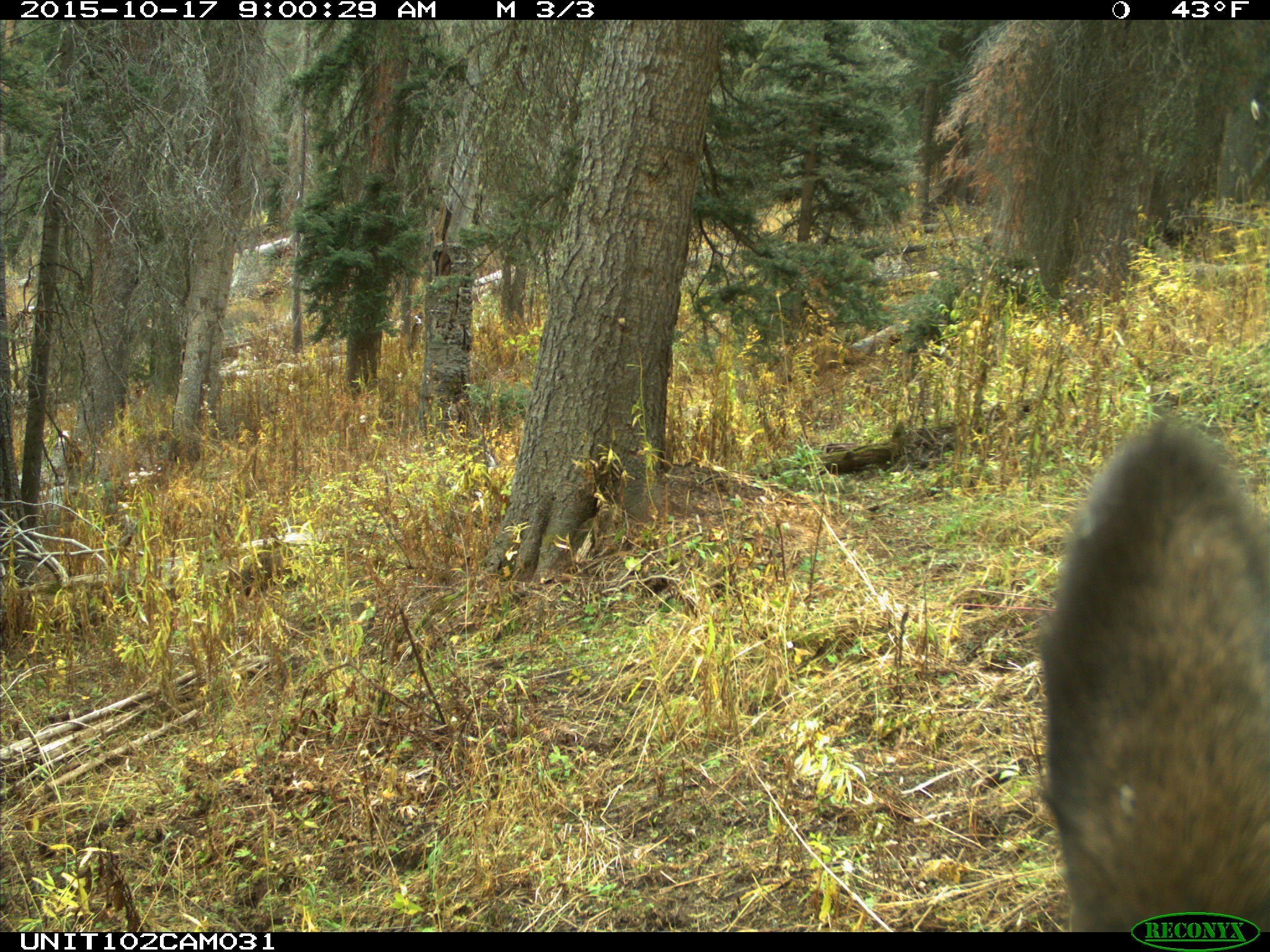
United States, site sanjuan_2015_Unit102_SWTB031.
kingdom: Animalia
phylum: Chordata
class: Mammalia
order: Artiodactyla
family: Cervidae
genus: Cervus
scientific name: Cervus elaphus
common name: red deer